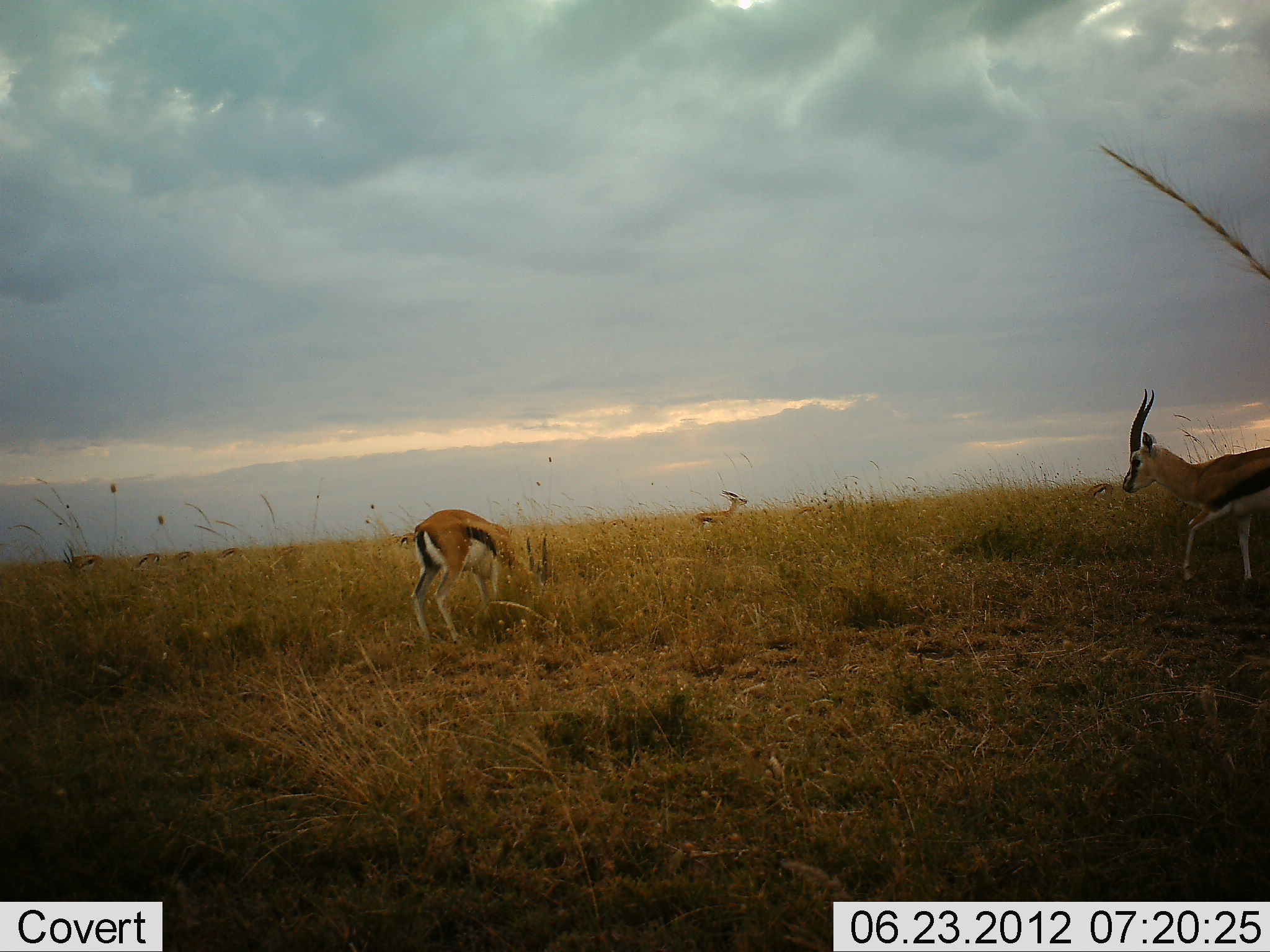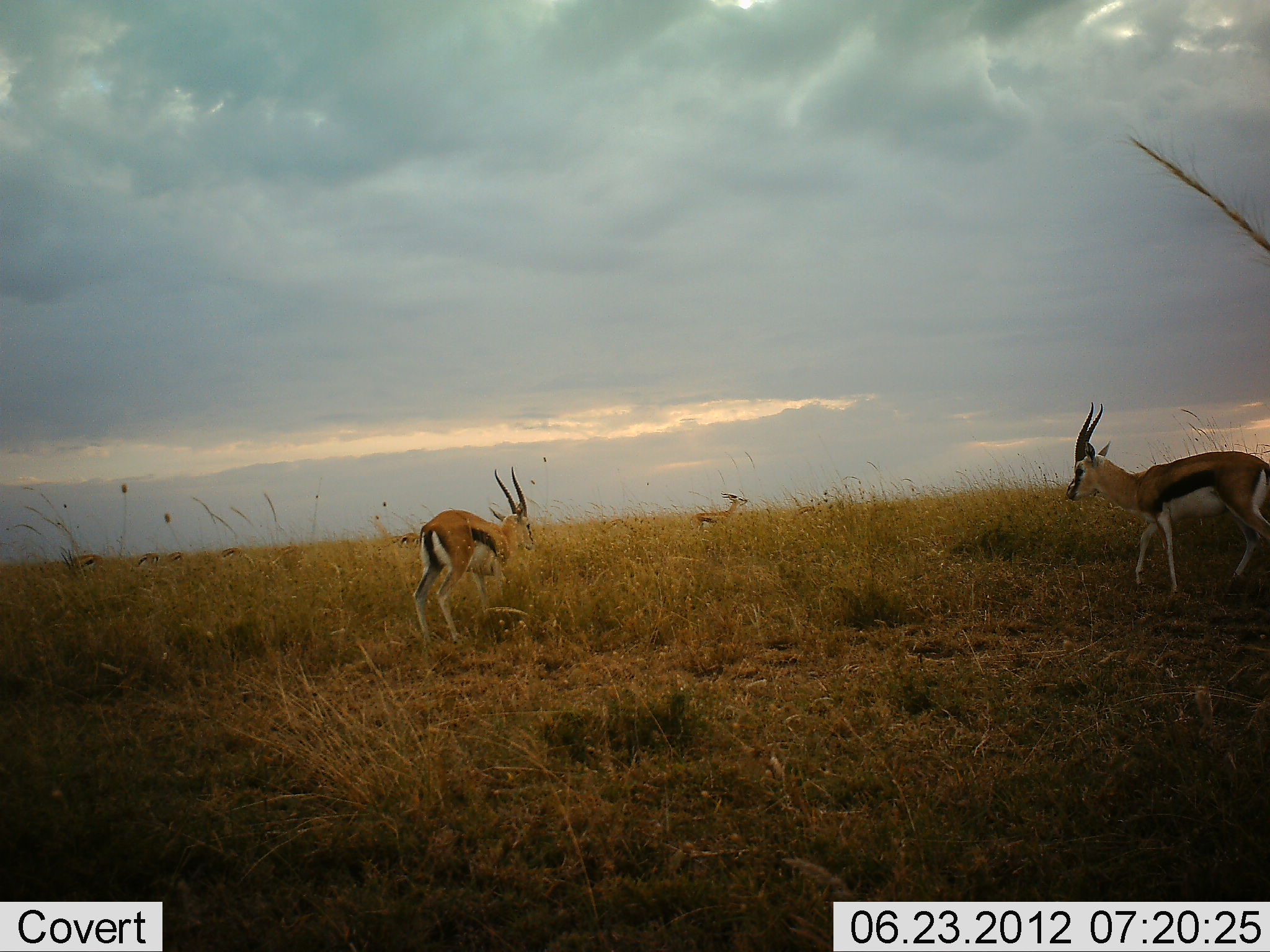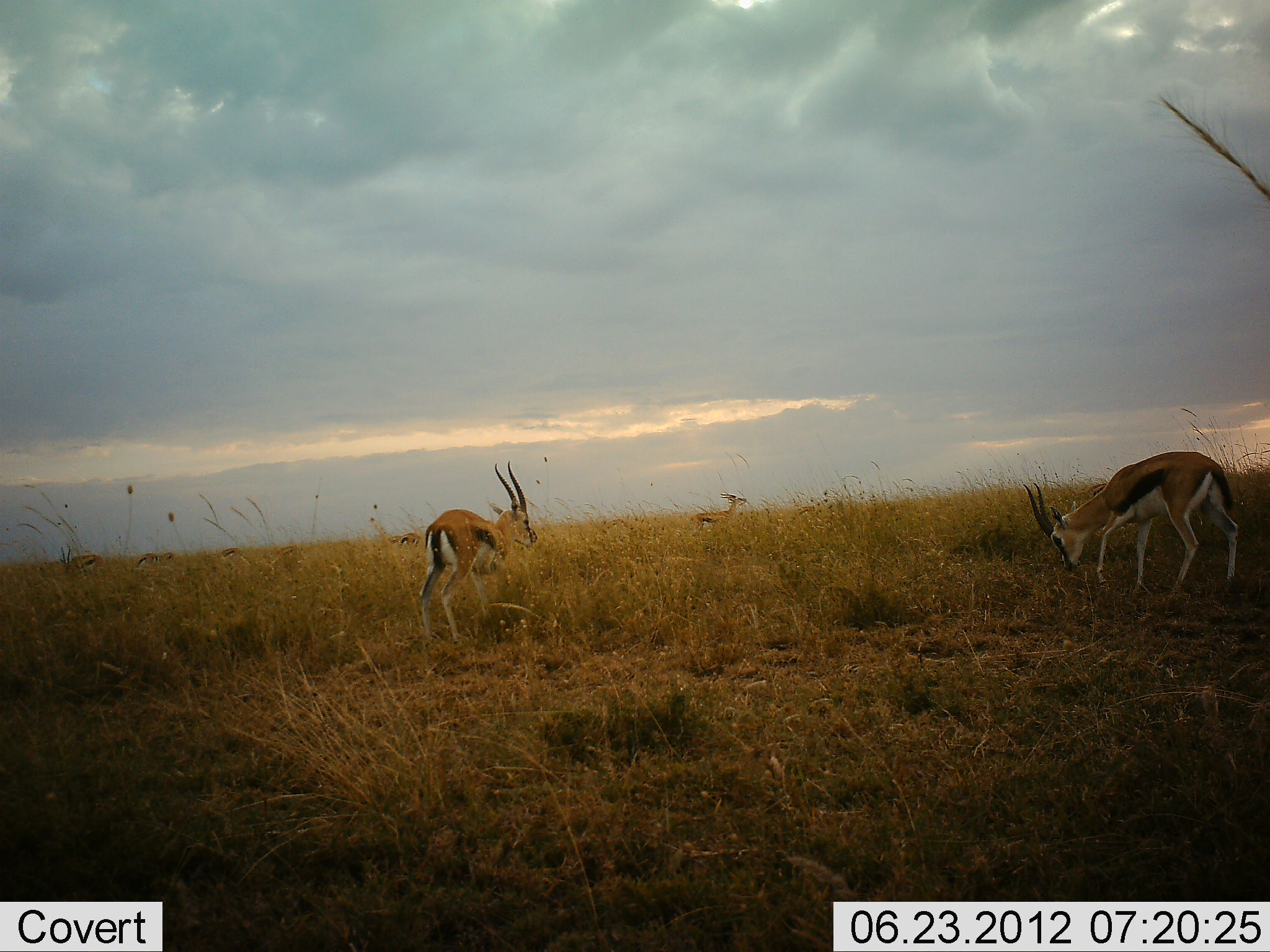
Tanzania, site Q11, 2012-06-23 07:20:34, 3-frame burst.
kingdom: Animalia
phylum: Chordata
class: Mammalia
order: Artiodactyla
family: Bovidae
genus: Eudorcas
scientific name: Eudorcas thomsonii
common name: thomson's gazelle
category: gazellethomsons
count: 7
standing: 60%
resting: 0%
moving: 40%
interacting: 0%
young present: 0%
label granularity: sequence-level